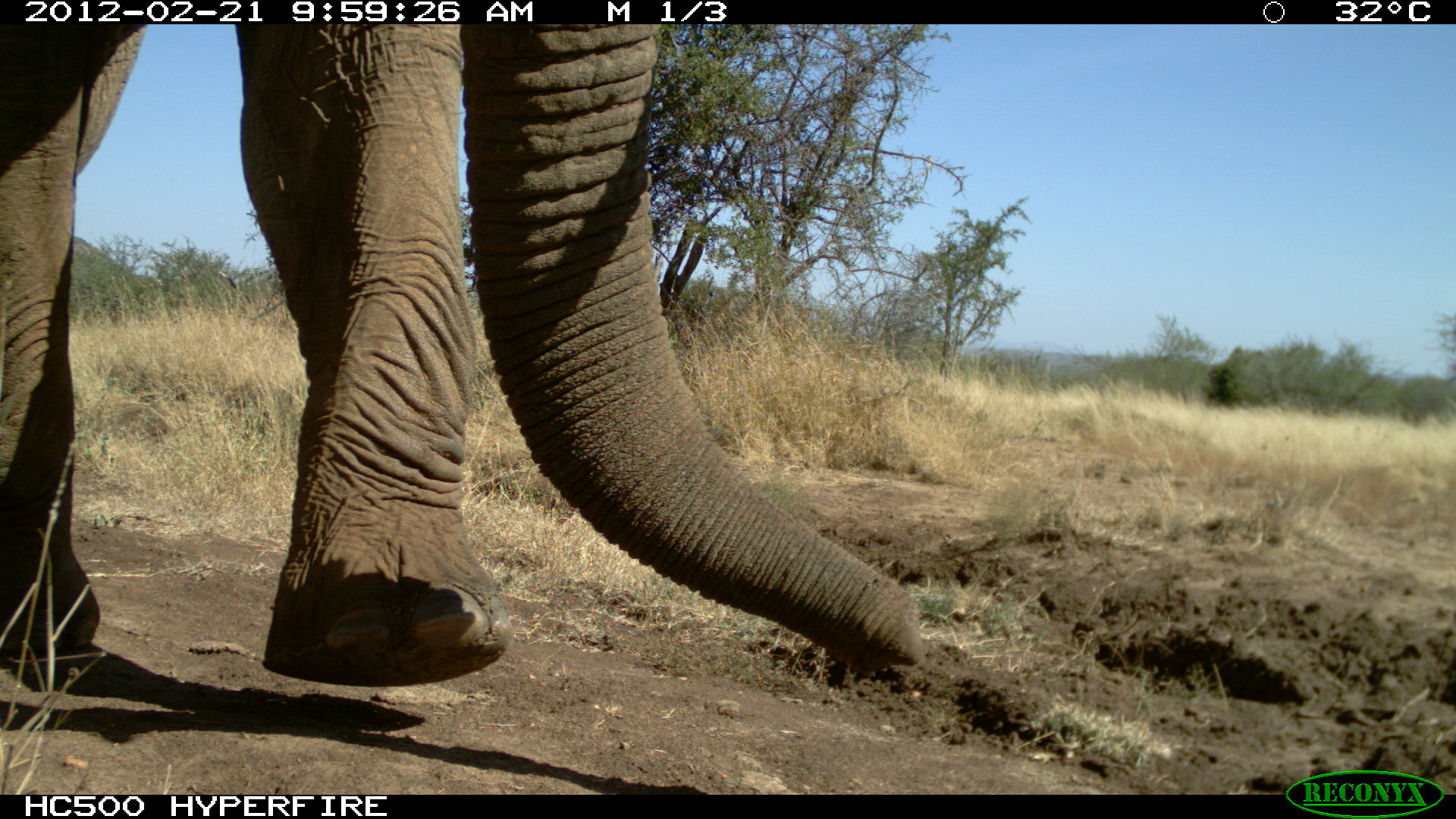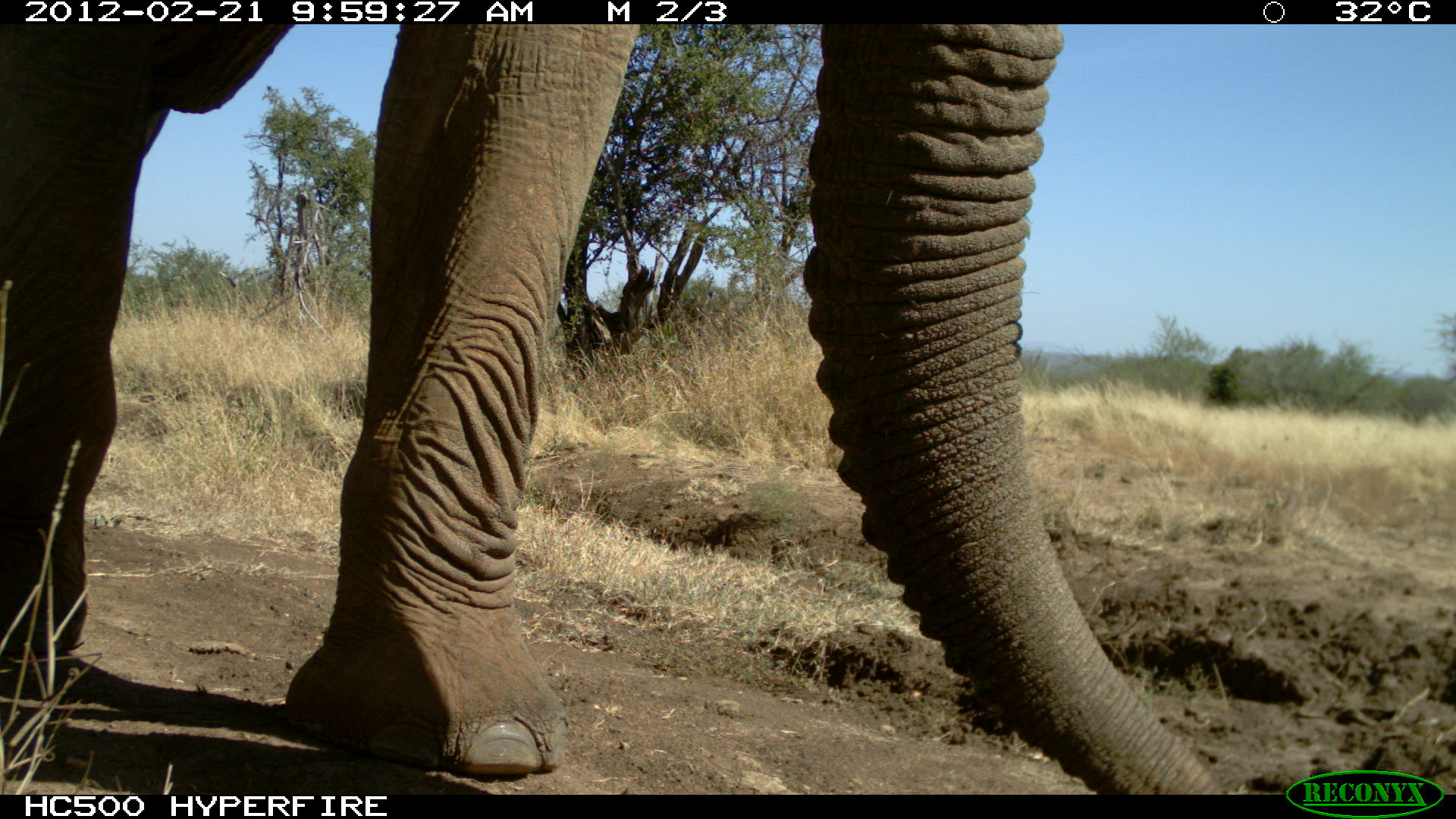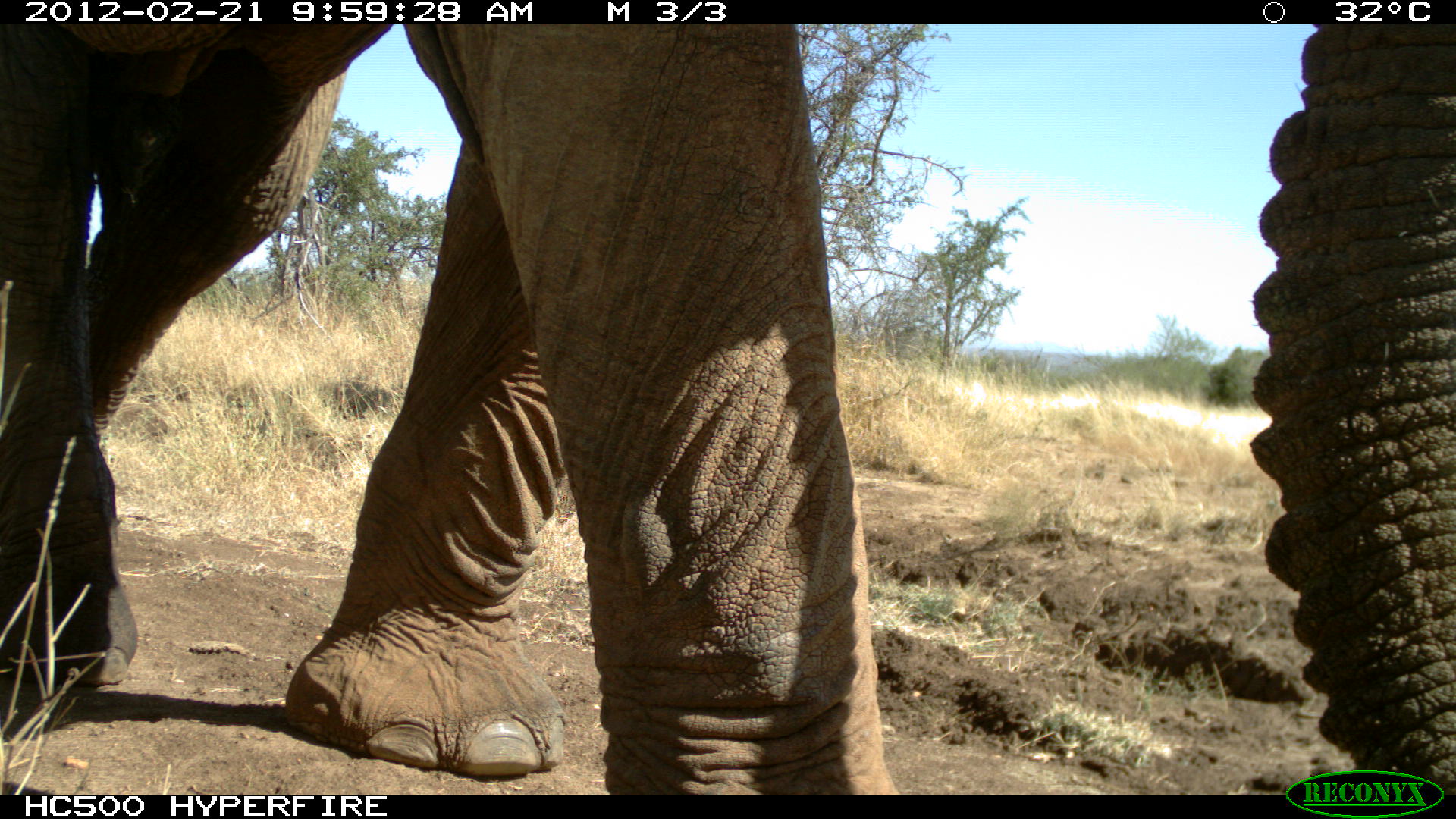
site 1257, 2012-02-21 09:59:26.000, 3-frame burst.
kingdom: Animalia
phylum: Chordata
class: Mammalia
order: Proboscidea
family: Elephantidae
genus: Loxodonta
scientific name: Loxodonta africana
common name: african bush elephant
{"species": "Loxodonta africana (african bush elephant)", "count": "1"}